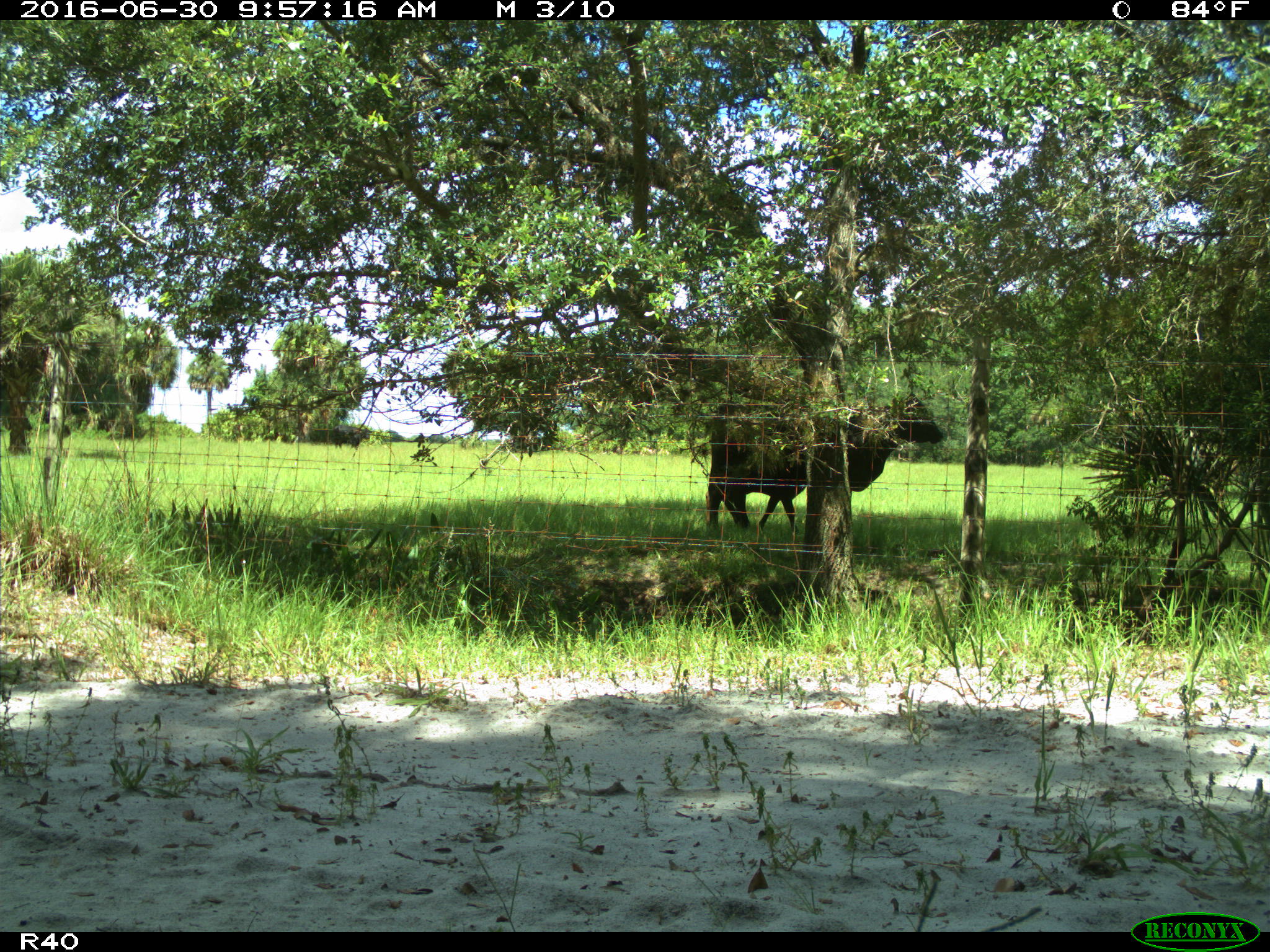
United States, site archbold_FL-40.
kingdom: Animalia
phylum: Chordata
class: Mammalia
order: Artiodactyla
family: Bovidae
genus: Bos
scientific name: Bos taurus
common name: domestic cow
Bos taurus (domestic cow).